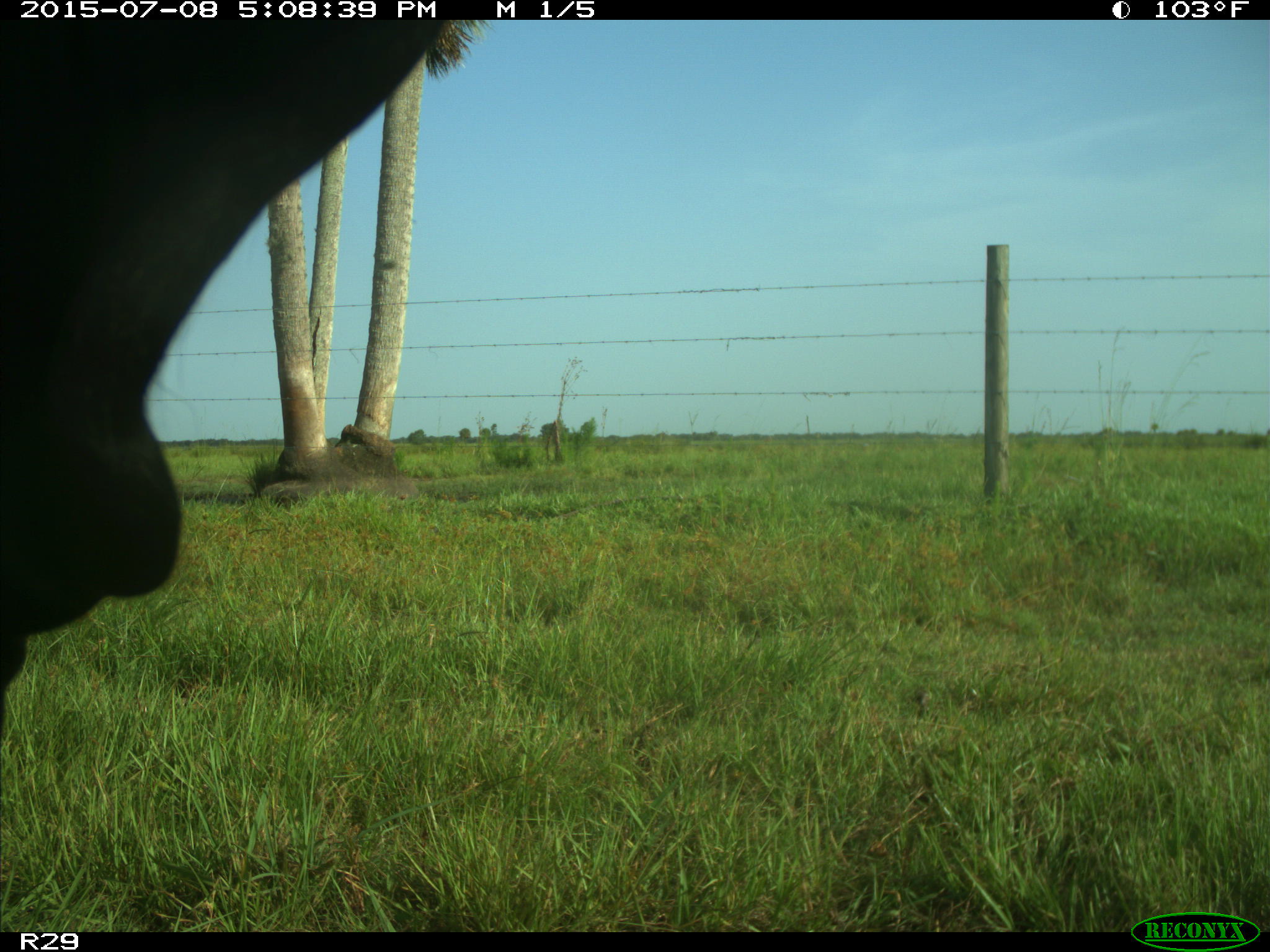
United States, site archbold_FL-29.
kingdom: Animalia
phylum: Chordata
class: Mammalia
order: Artiodactyla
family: Bovidae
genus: Bos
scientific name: Bos taurus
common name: domestic cow